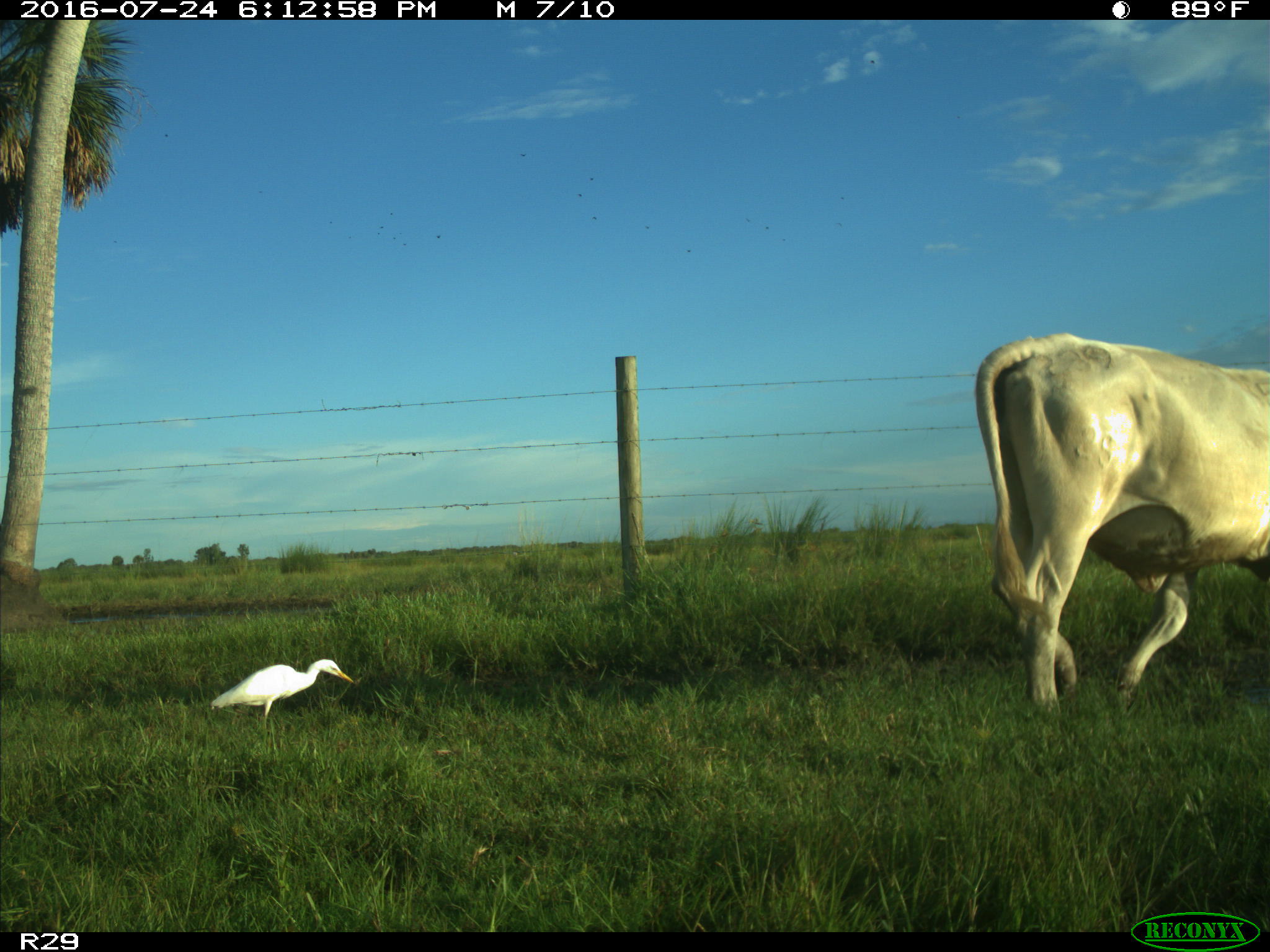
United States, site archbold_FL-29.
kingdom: Animalia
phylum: Chordata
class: Mammalia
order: Artiodactyla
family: Bovidae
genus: Bos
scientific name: Bos taurus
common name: domestic cow